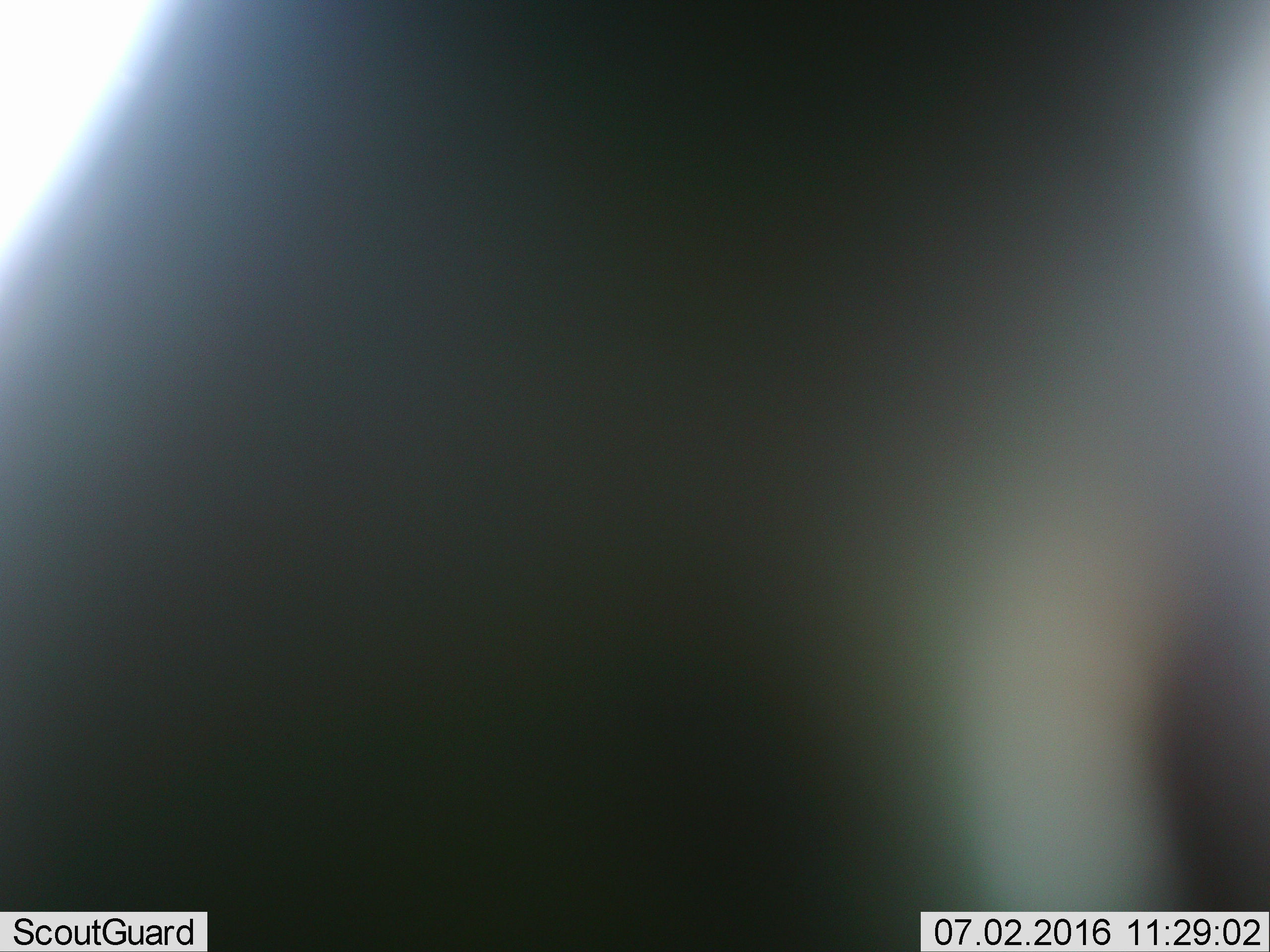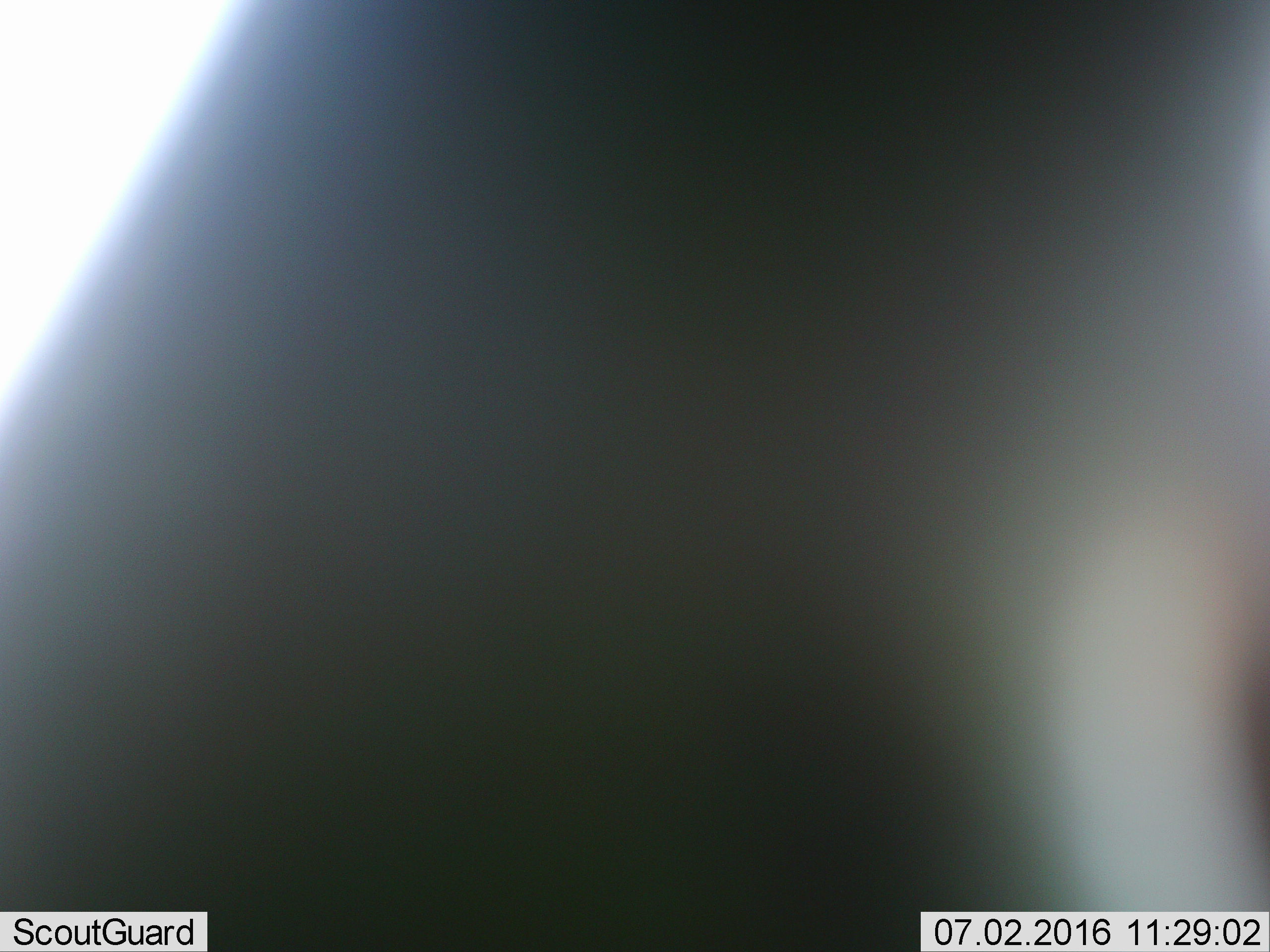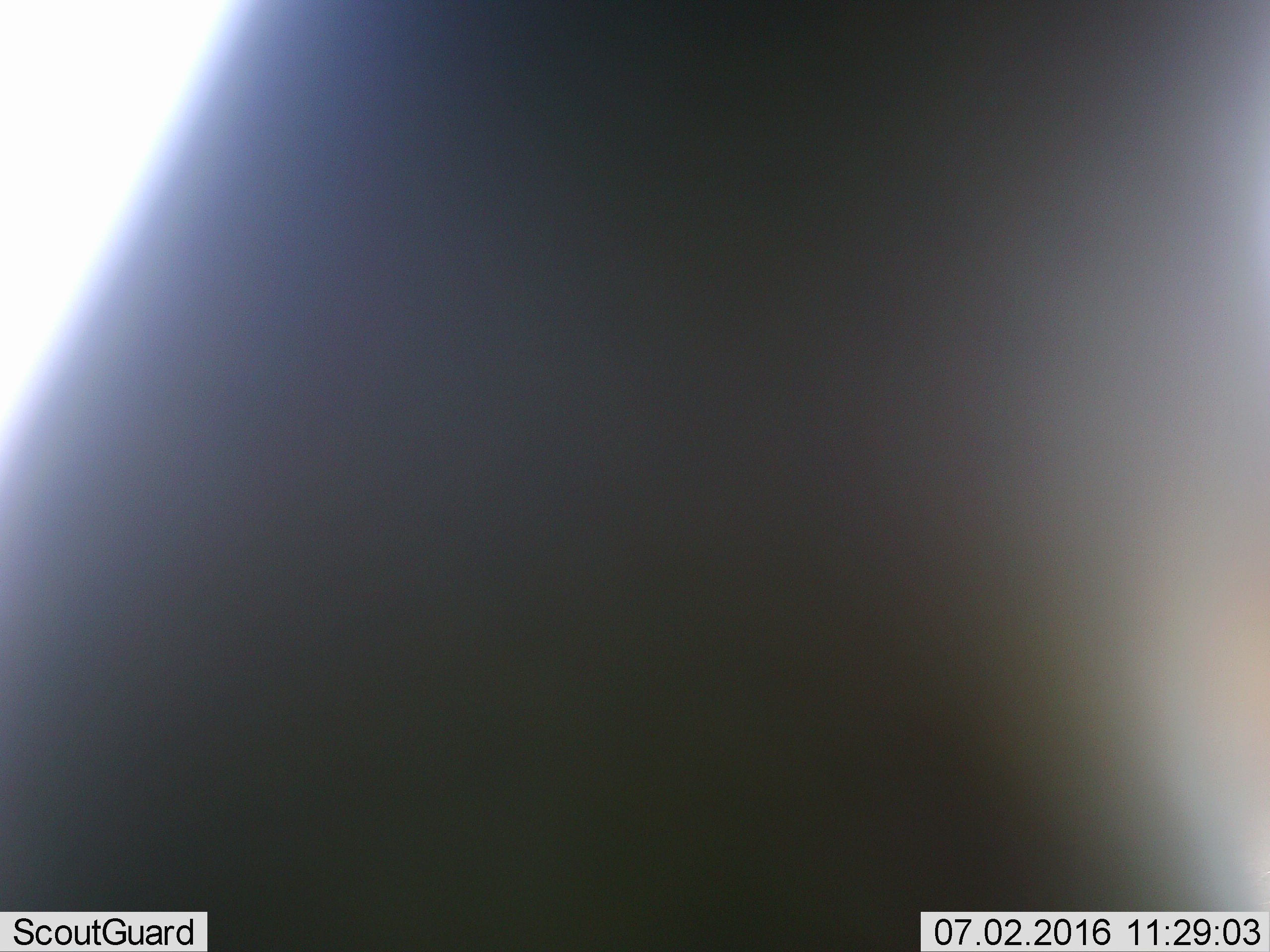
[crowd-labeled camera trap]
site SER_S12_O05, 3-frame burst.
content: unidentified animal